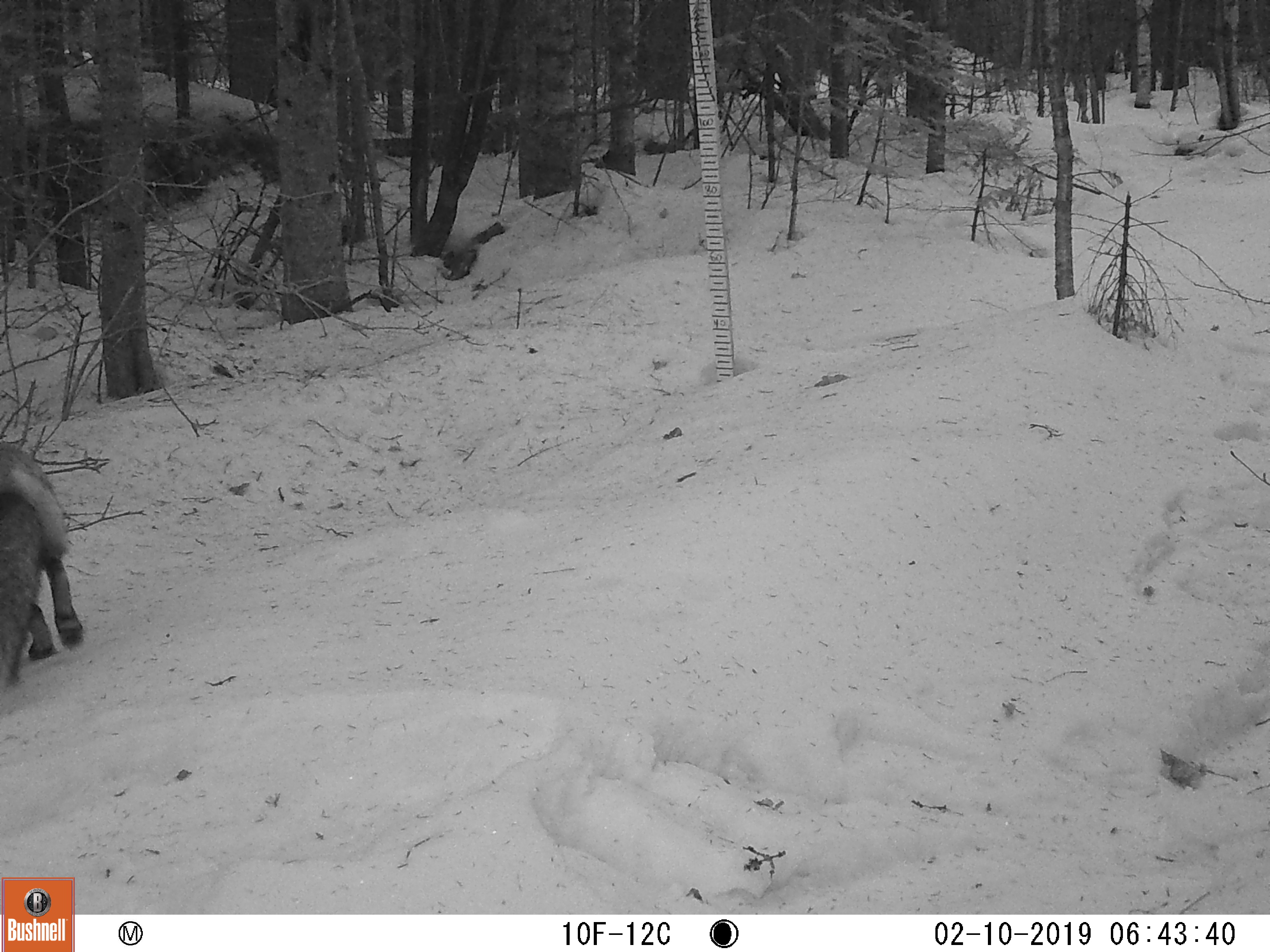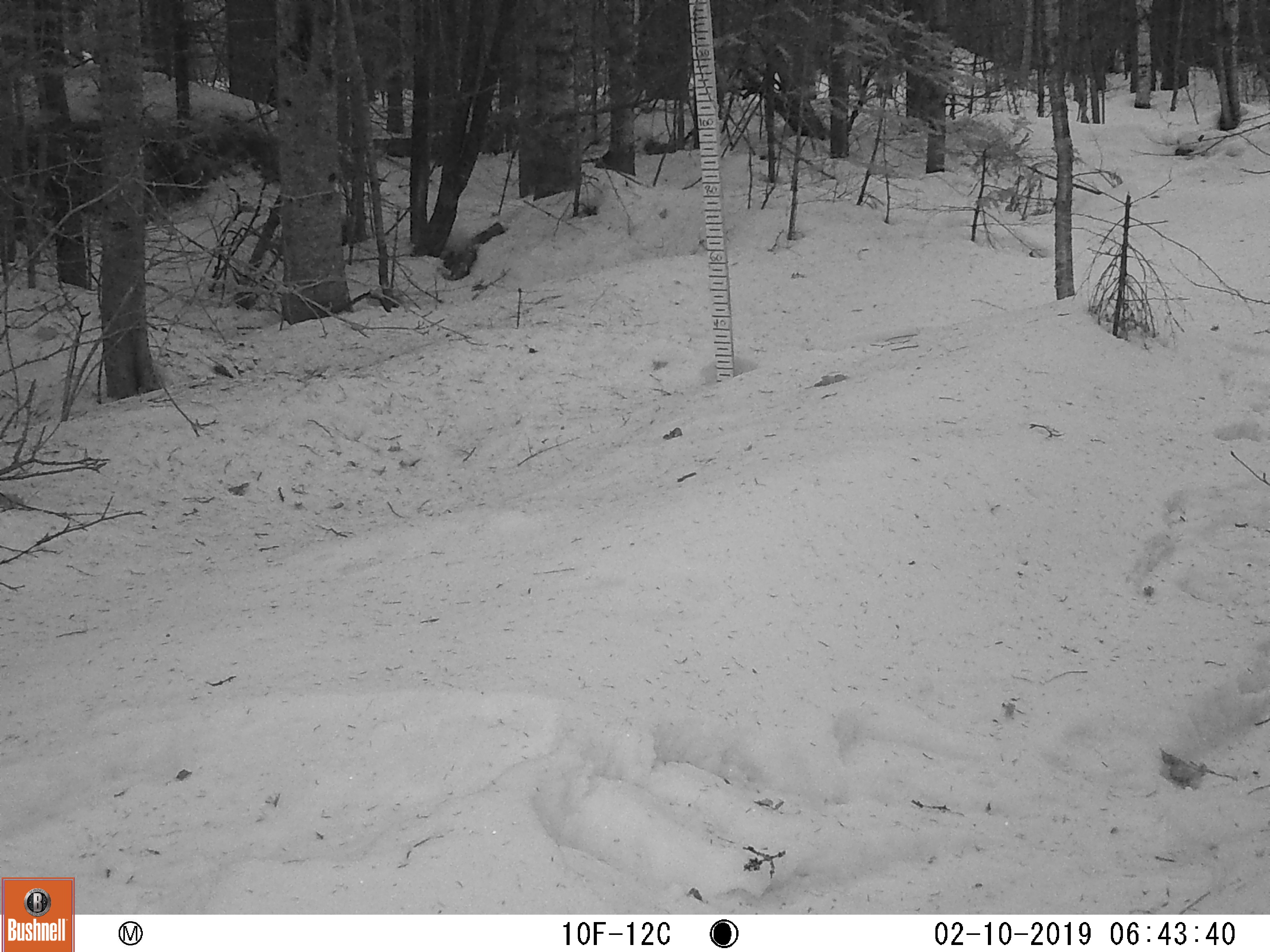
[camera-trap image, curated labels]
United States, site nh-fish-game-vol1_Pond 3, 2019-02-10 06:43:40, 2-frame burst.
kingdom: Animalia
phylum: Chordata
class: Mammalia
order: Carnivora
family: Canidae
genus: Vulpes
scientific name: Vulpes vulpes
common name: red fox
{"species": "red fox (Vulpes vulpes)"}